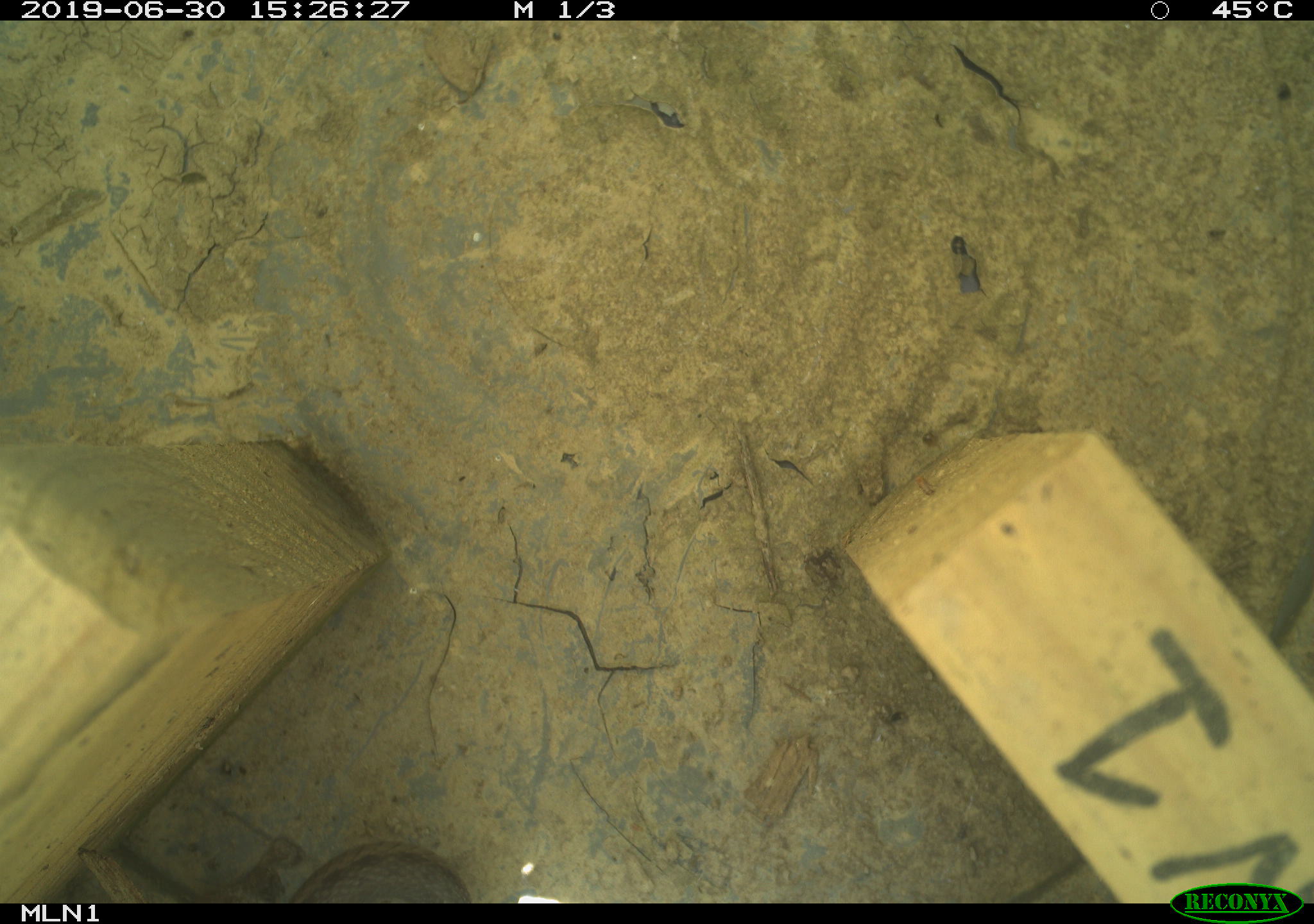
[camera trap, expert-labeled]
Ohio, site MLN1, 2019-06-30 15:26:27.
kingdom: Animalia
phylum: Chordata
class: Reptilia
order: Squamata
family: Colubridae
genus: Thamnophis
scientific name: Thamnophis sirtalis sirtalis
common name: eastern gartersnake